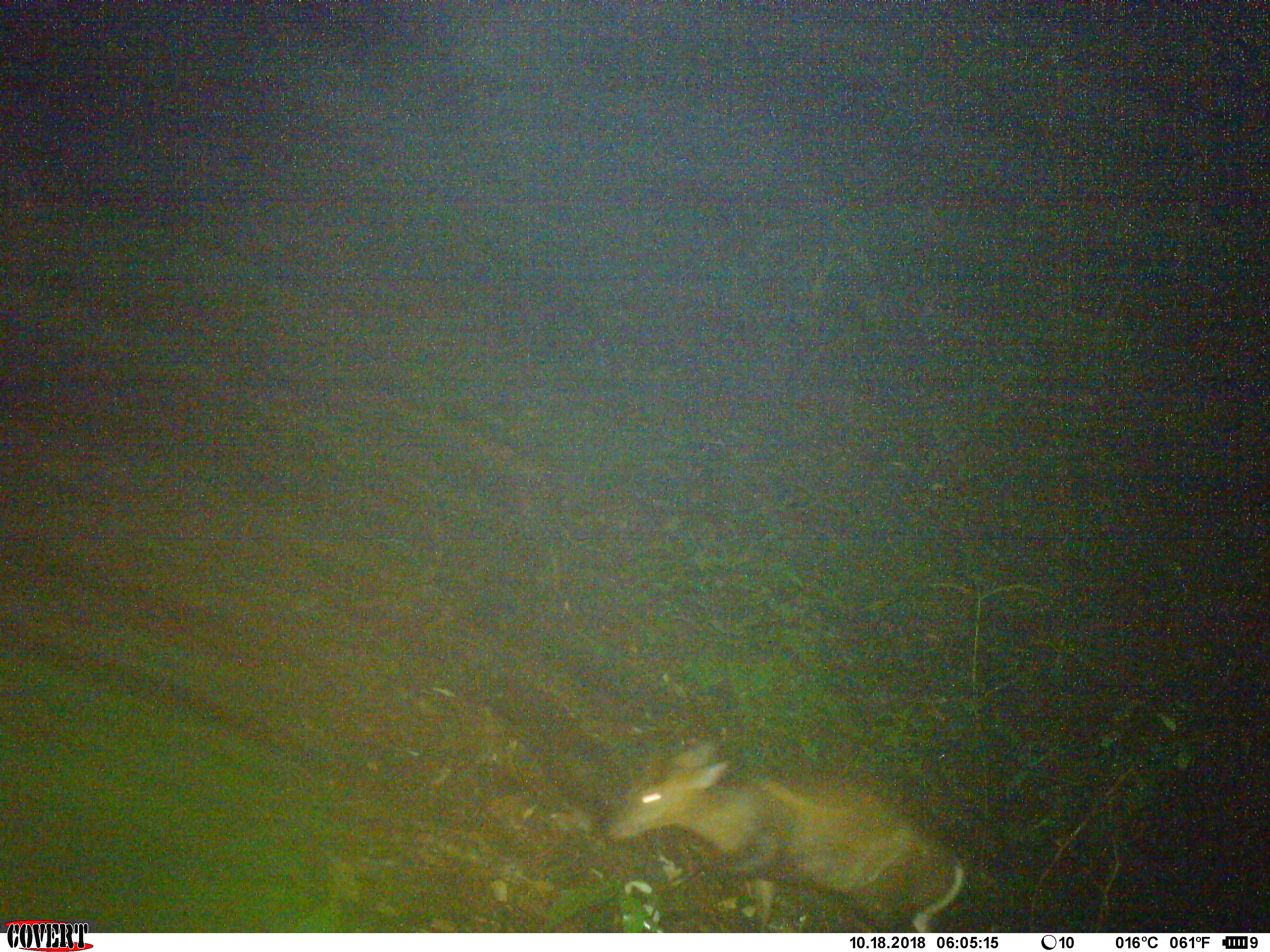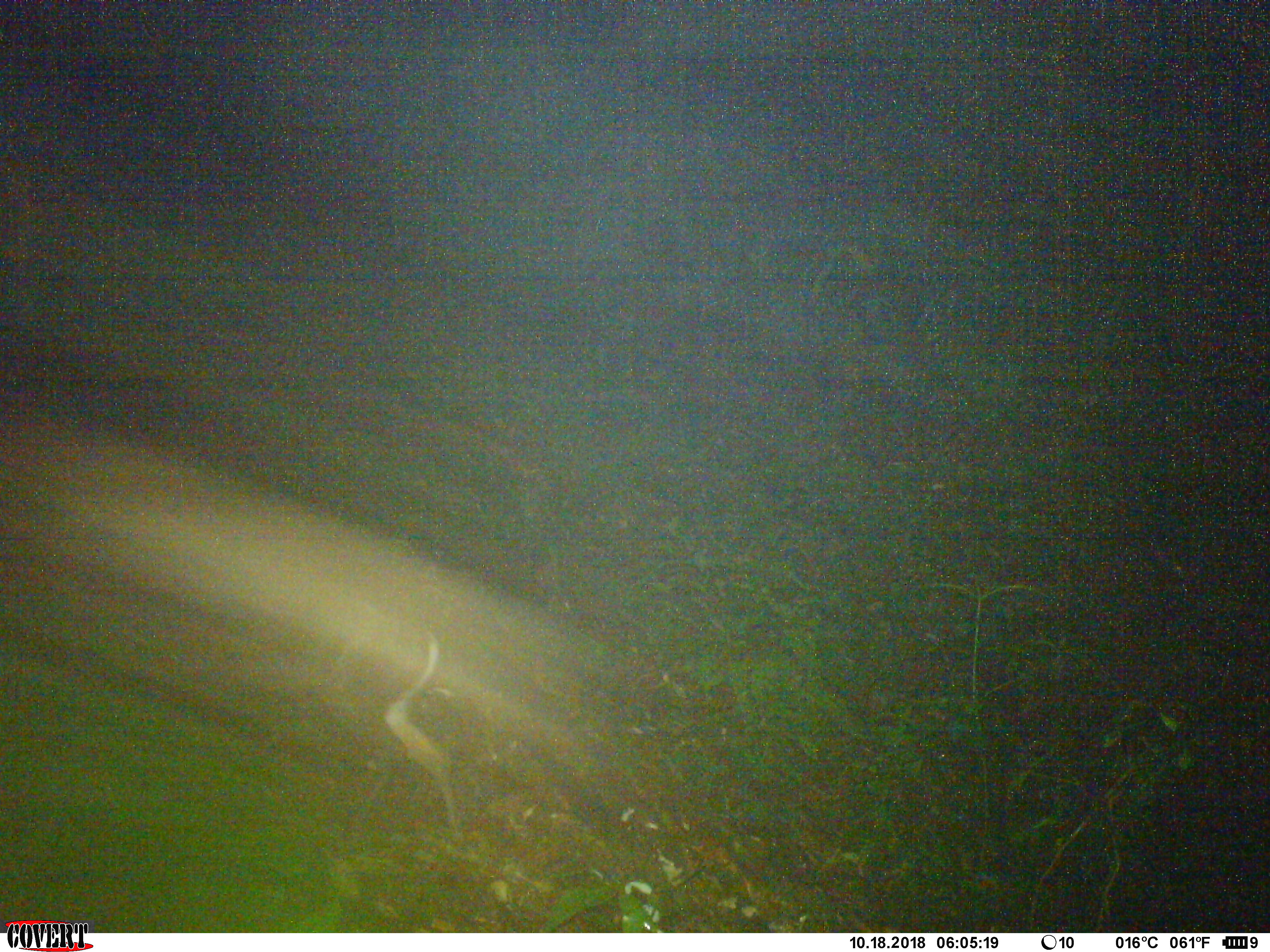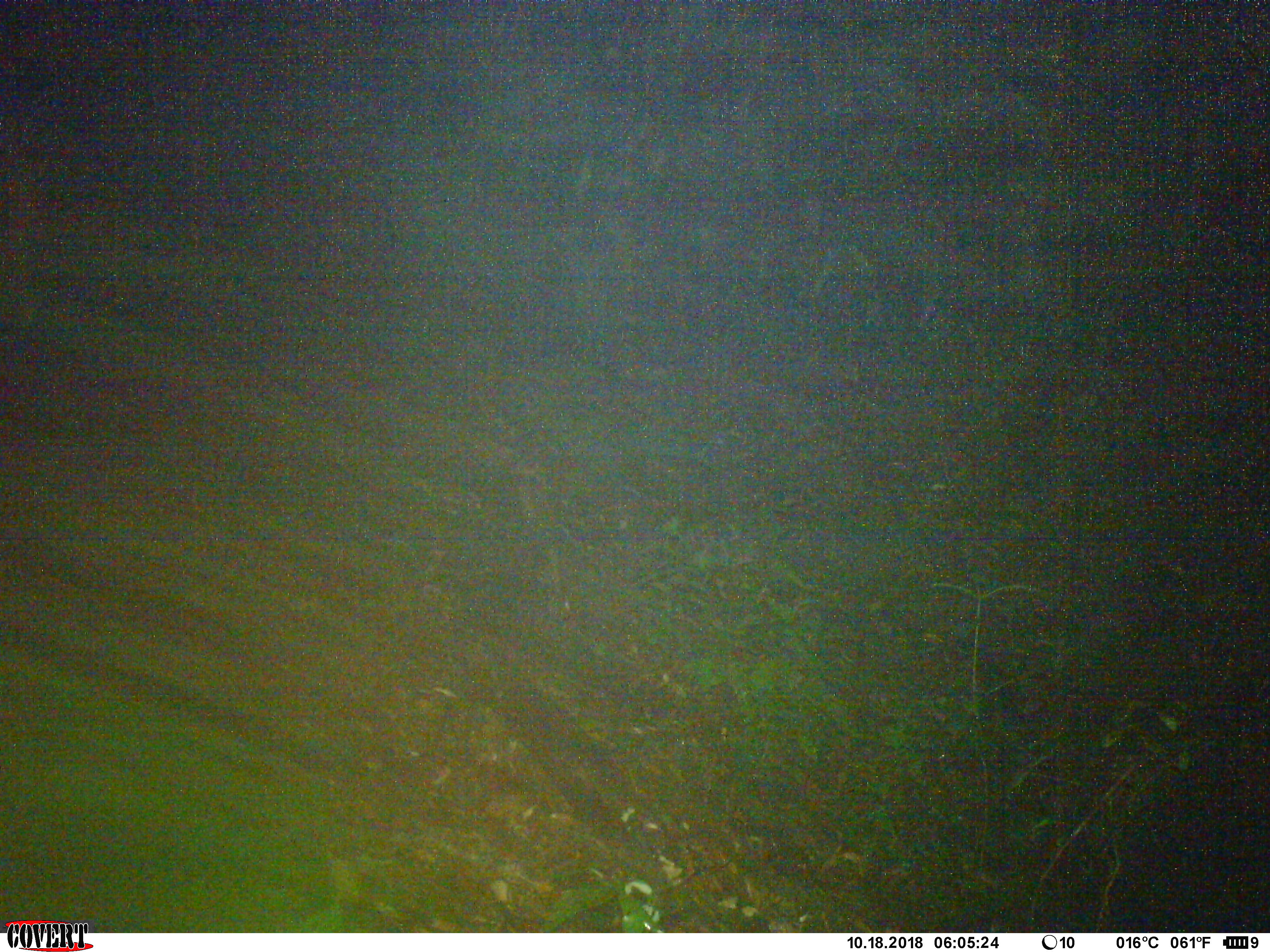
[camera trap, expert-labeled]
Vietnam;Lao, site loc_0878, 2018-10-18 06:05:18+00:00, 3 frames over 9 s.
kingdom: Animalia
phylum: Chordata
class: Mammalia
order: Artiodactyla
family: Cervidae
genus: Muntiacus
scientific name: Muntiacus rooseveltorum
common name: roosevelt's muntjac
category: roosevelts muntjac group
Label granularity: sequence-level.